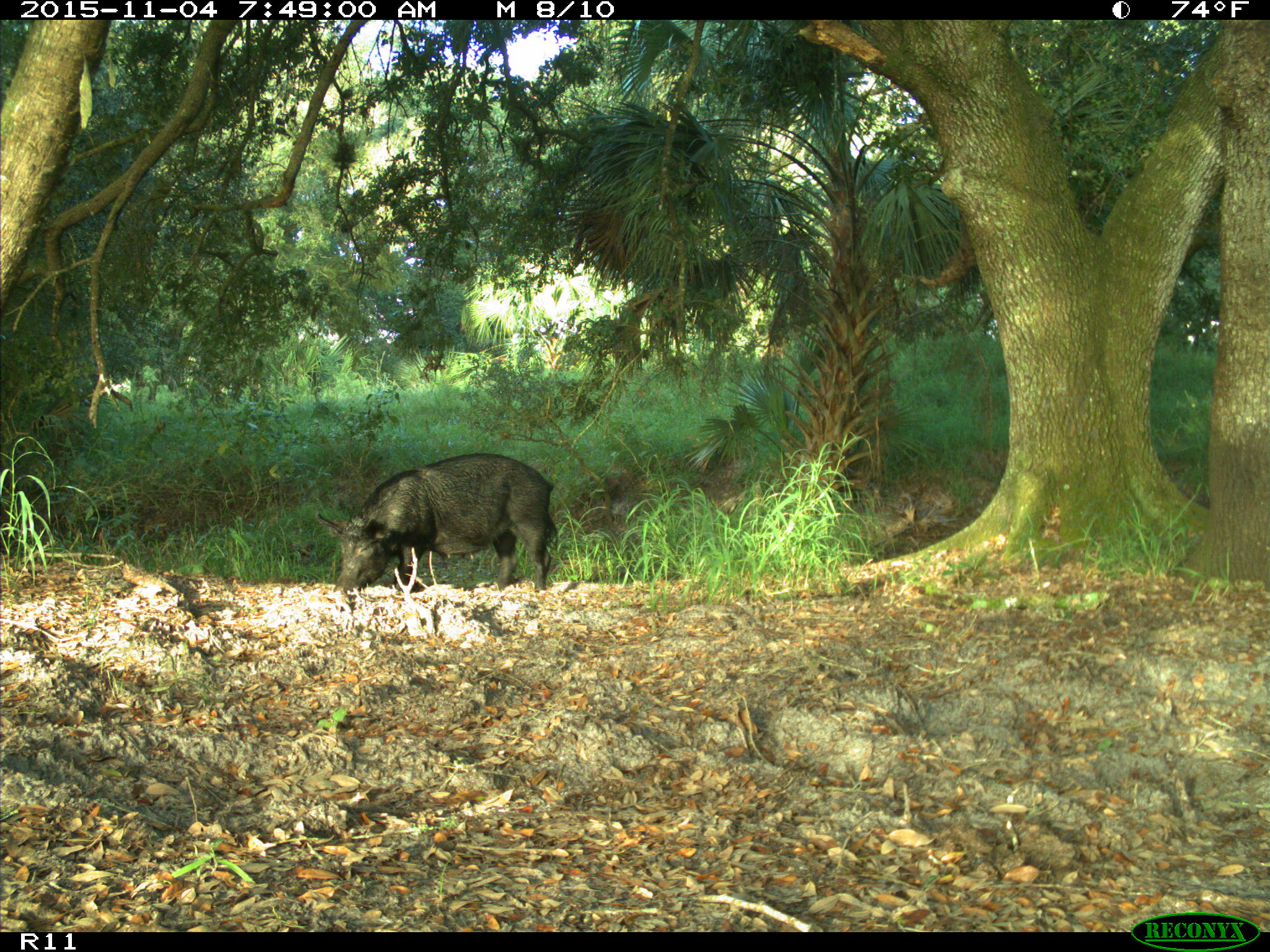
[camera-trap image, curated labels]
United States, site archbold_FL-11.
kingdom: Animalia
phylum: Chordata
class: Mammalia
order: Artiodactyla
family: Suidae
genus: Sus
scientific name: Sus scrofa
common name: wild boar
Sus scrofa (wild boar).